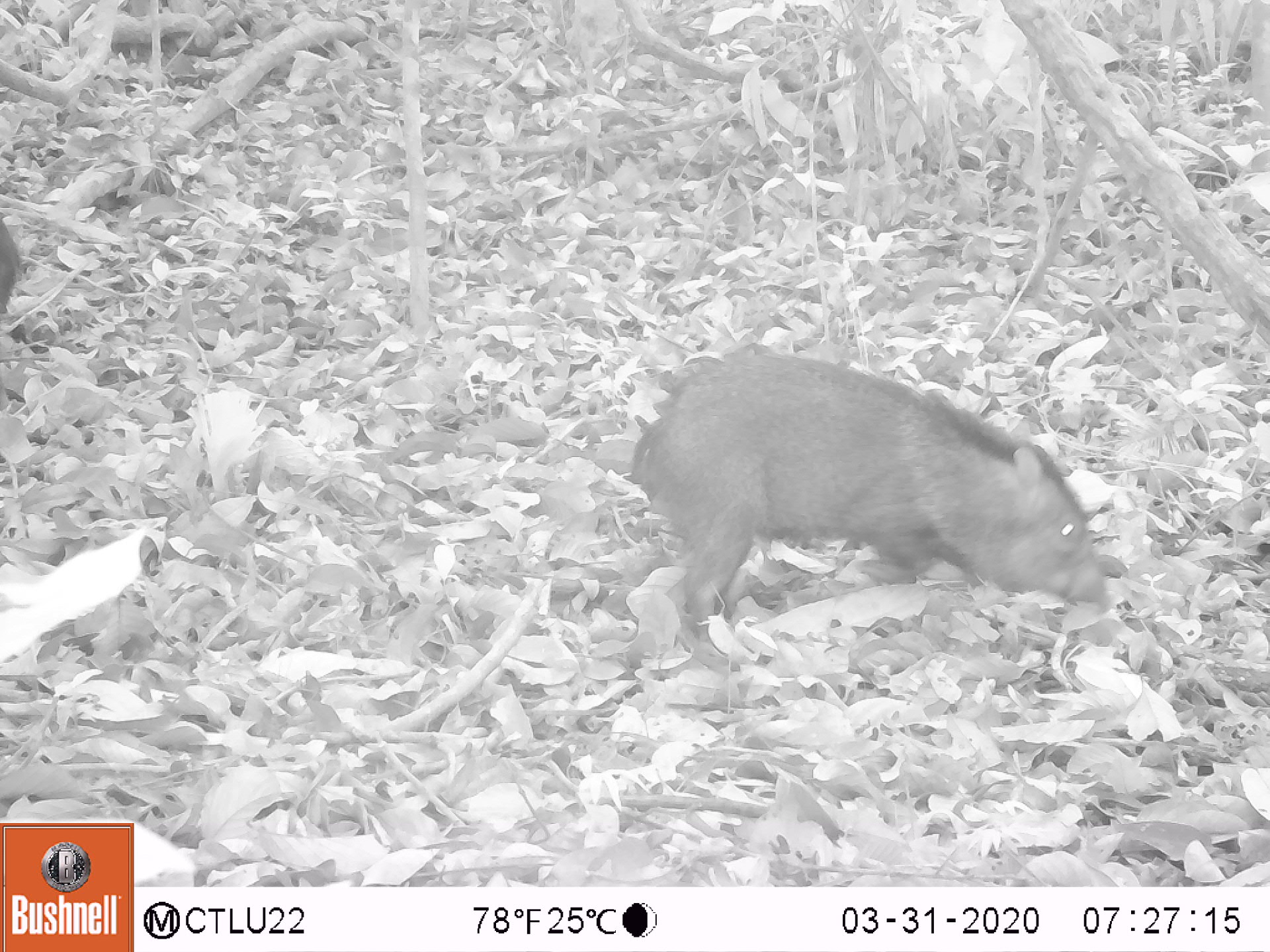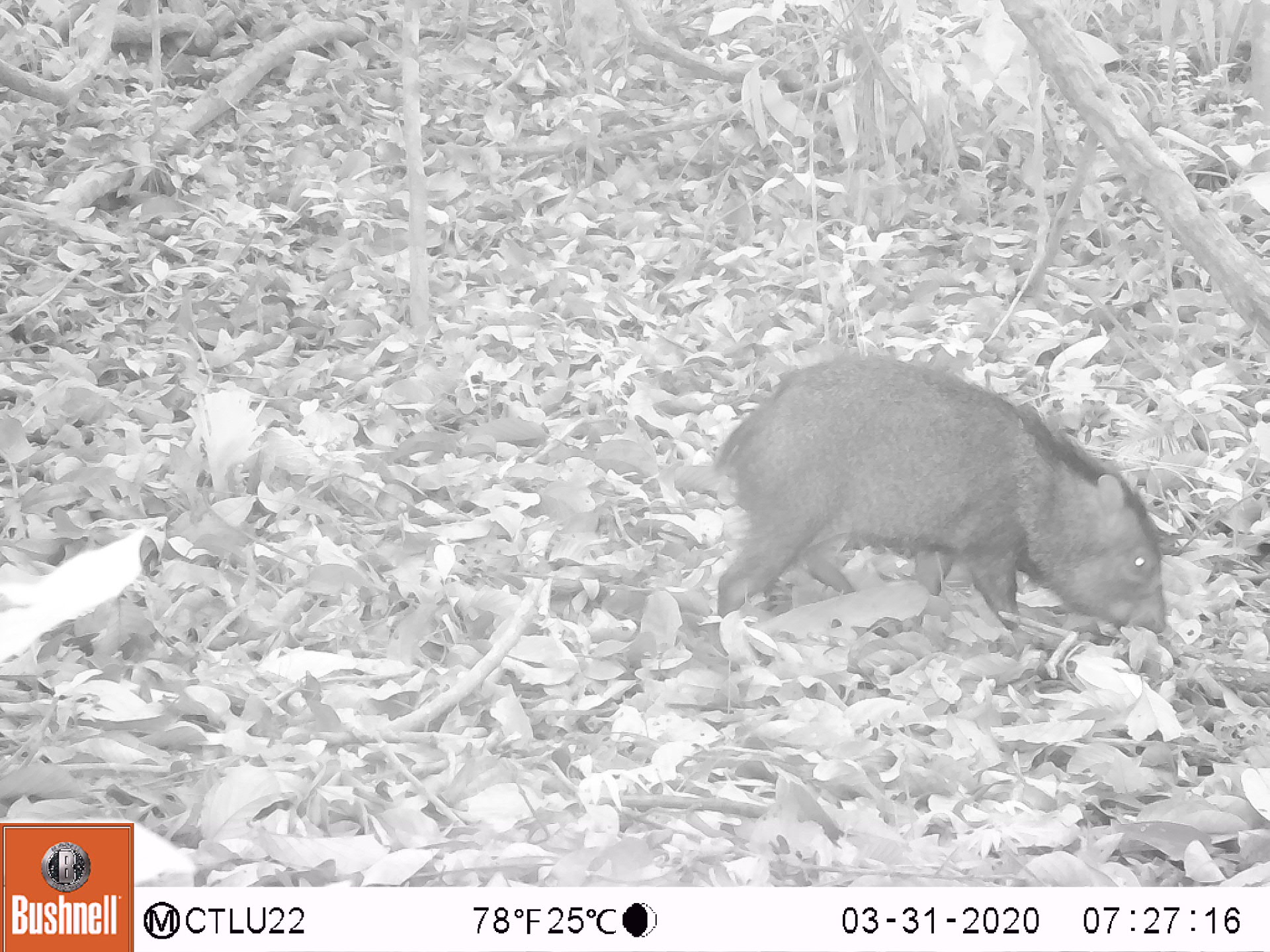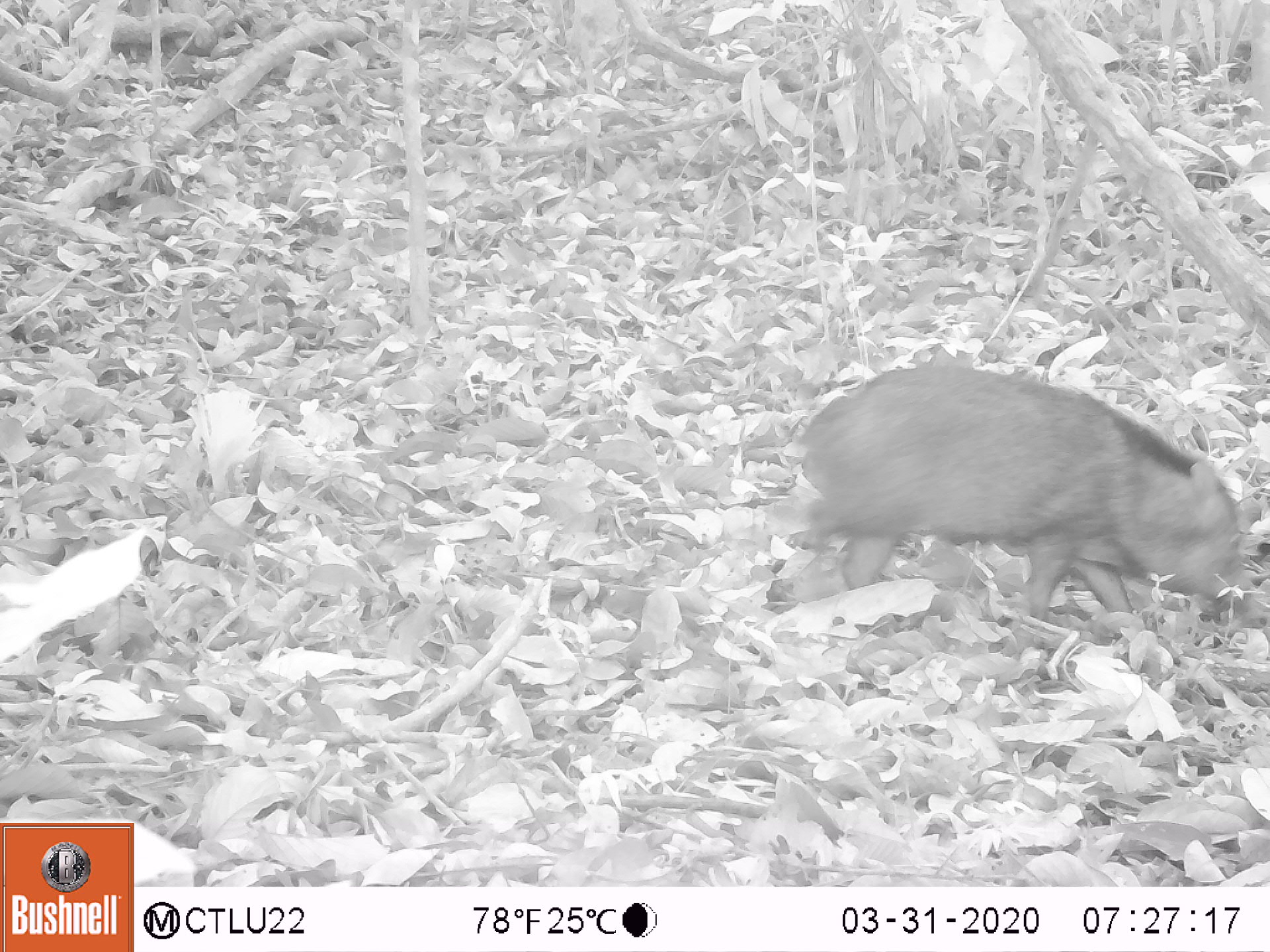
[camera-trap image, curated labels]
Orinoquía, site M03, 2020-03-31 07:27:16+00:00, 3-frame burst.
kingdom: Animalia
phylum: Chordata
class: Mammalia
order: Artiodactyla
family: Tayassuidae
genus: Pecari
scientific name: Pecari tajacu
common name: collared peccary